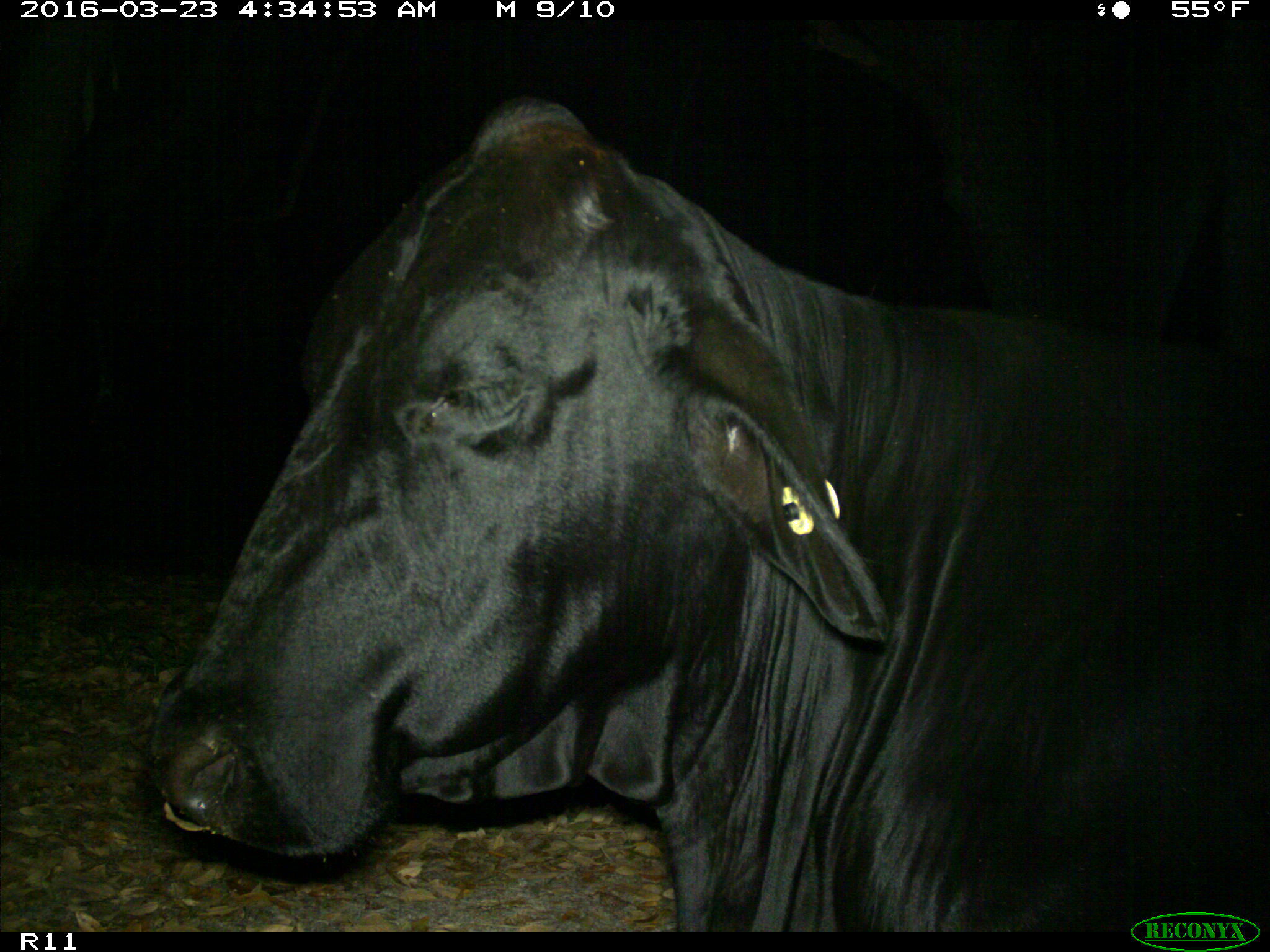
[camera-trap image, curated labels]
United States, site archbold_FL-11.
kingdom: Animalia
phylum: Chordata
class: Mammalia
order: Artiodactyla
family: Bovidae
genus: Bos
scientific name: Bos taurus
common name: domestic cow